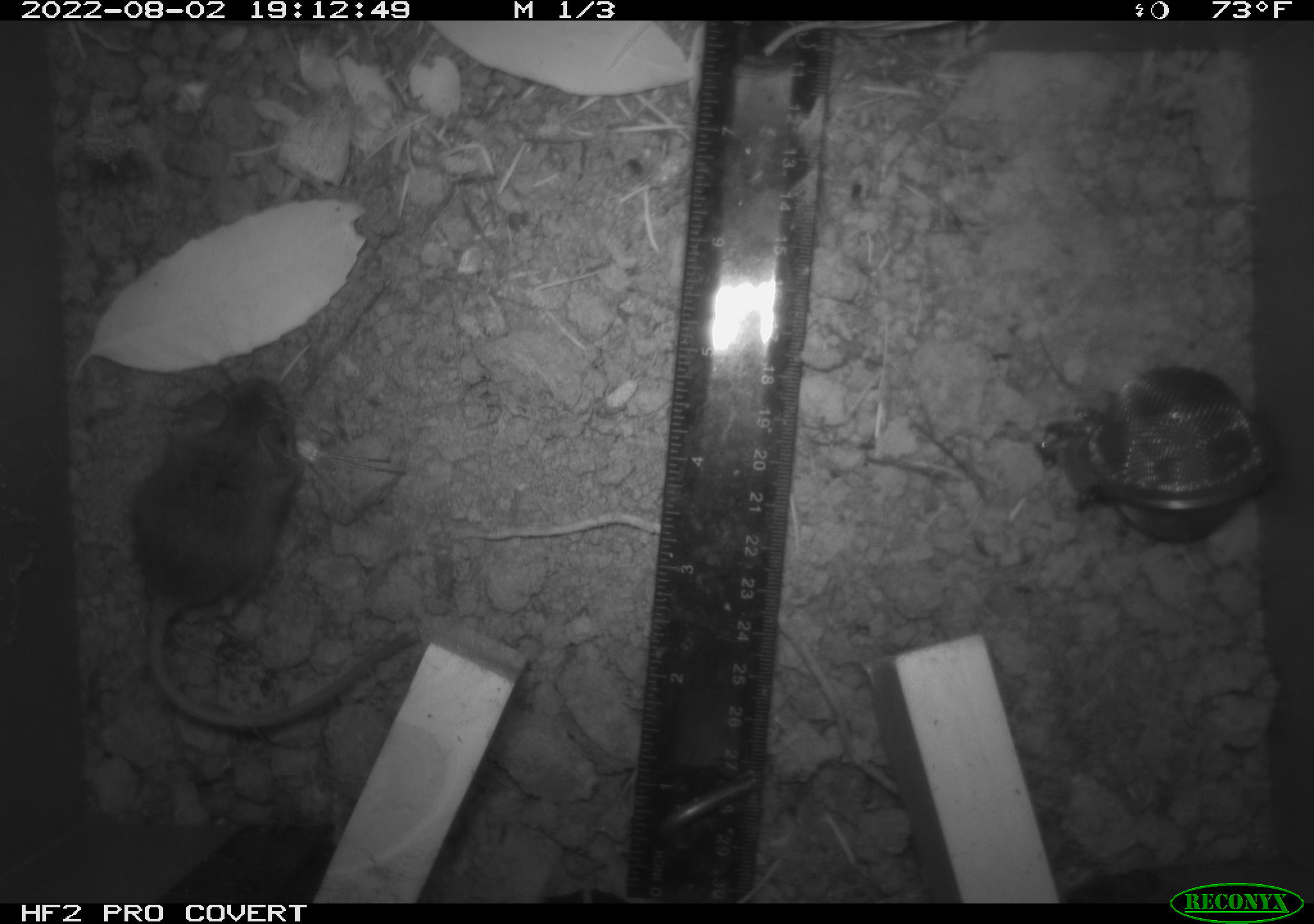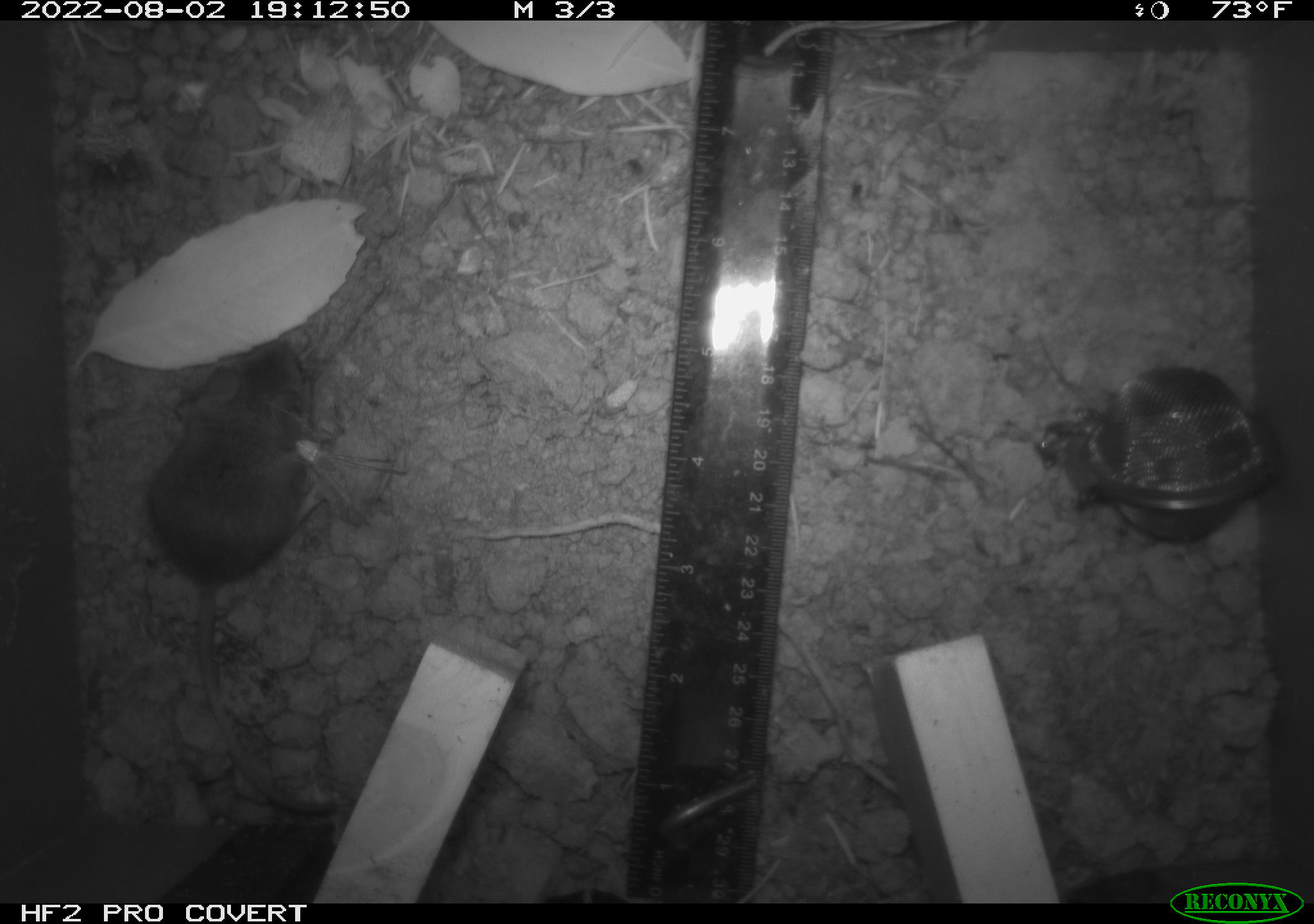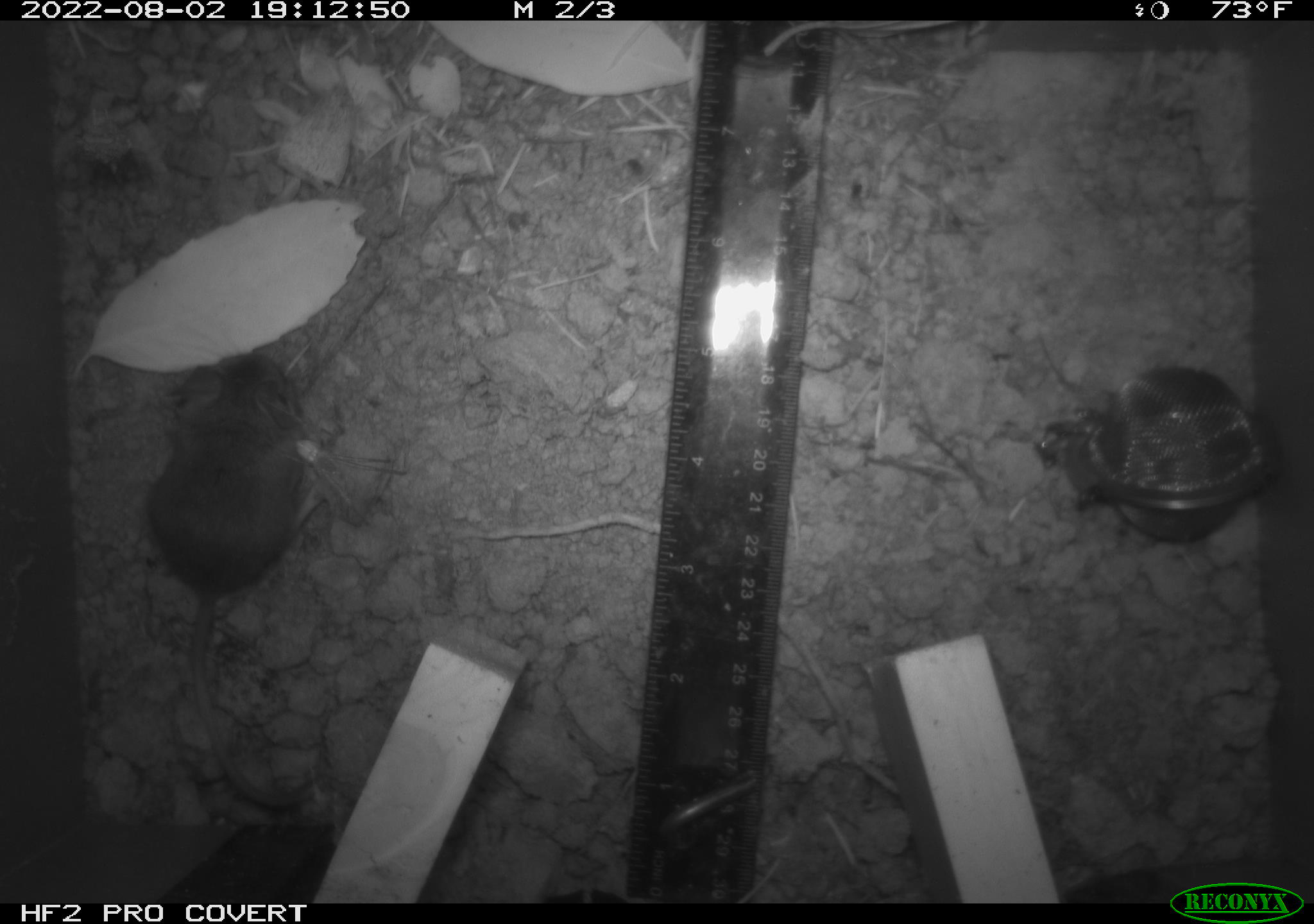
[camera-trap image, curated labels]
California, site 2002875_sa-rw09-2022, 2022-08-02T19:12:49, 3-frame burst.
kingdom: Animalia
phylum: Chordata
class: Mammalia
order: Rodentia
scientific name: Rodentia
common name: rodent